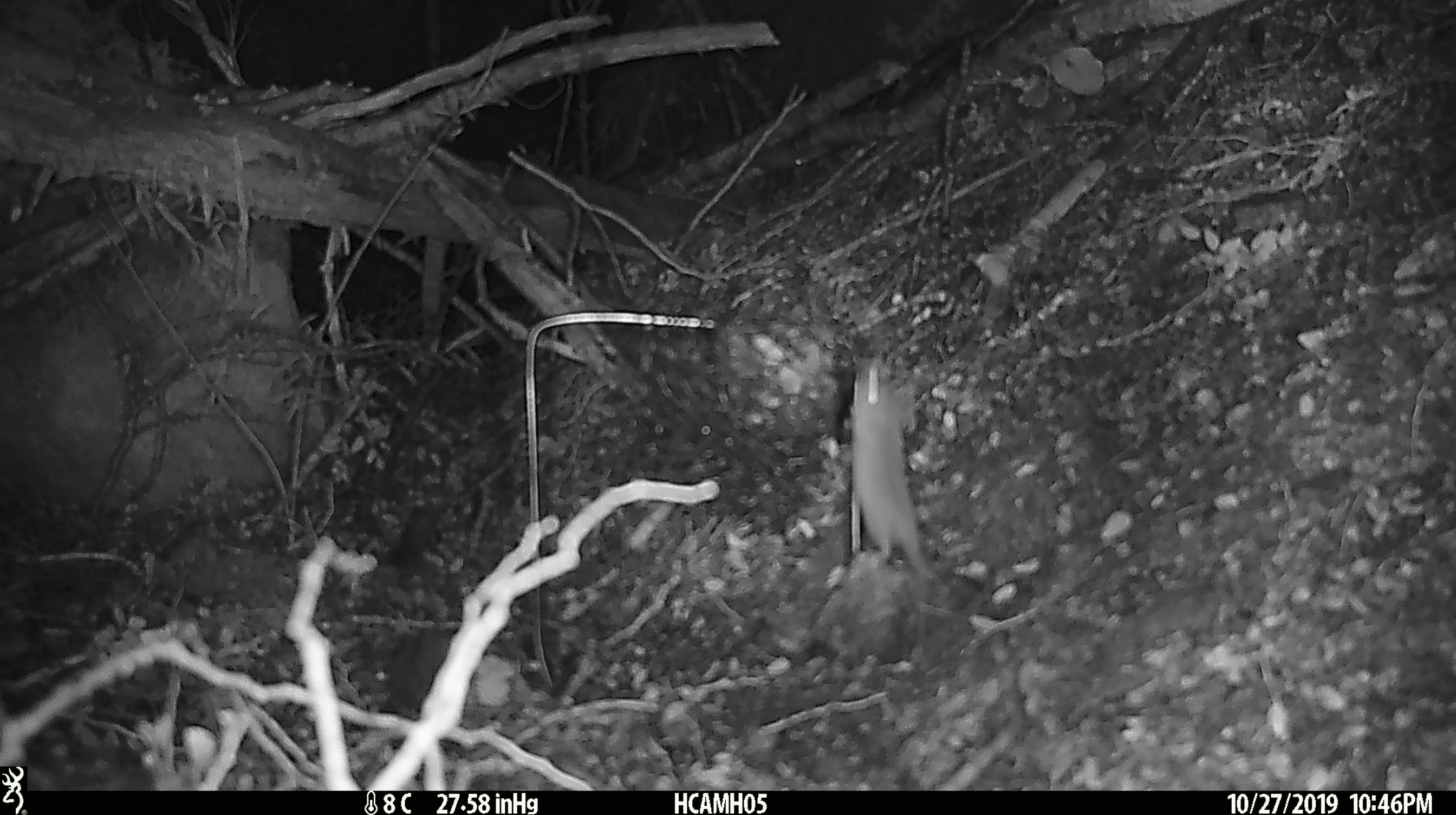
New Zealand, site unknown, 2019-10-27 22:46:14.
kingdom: Animalia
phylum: Chordata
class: Mammalia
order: Rodentia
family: Muridae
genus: Mus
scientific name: Mus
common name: mouse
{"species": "mouse (Mus)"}